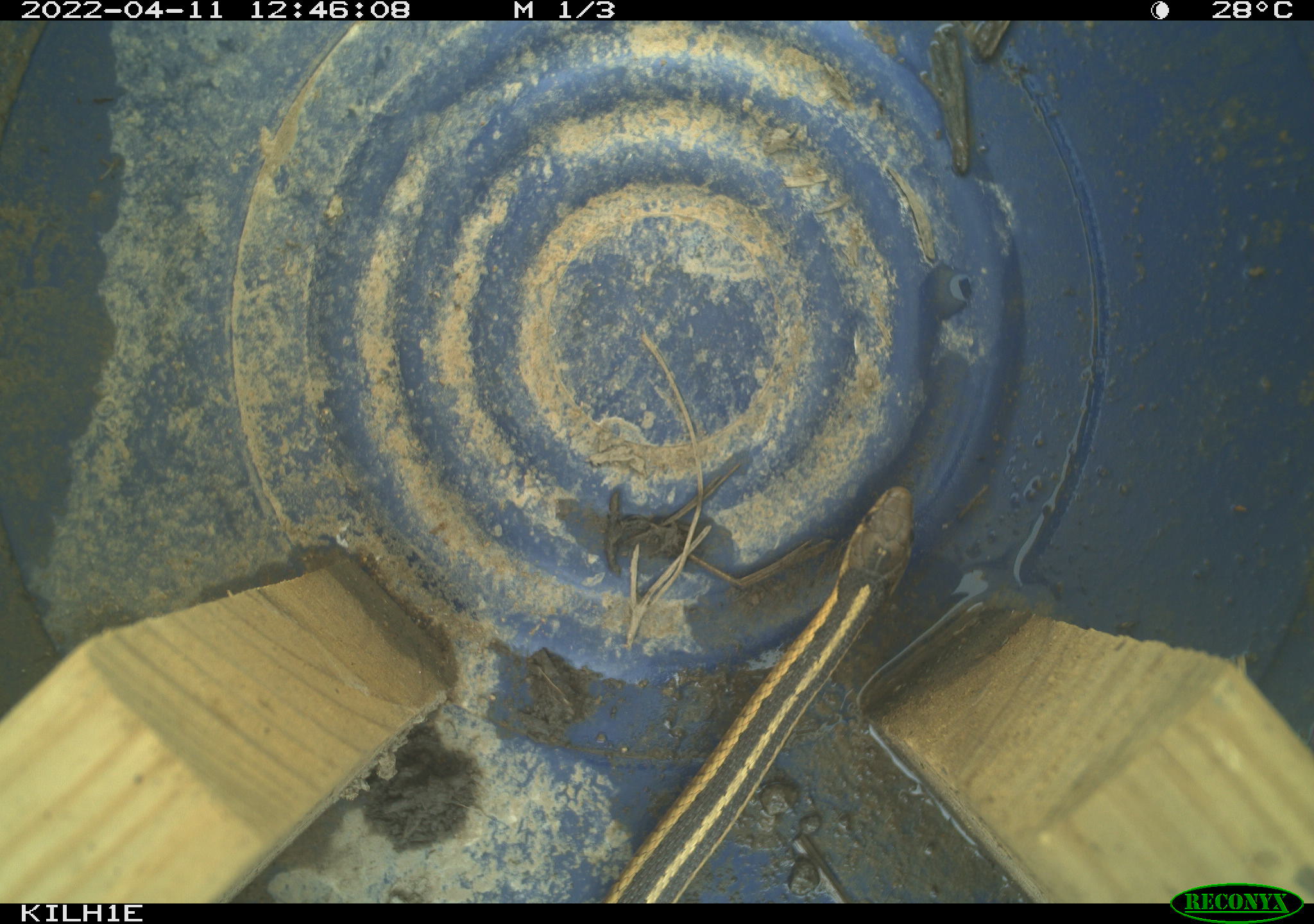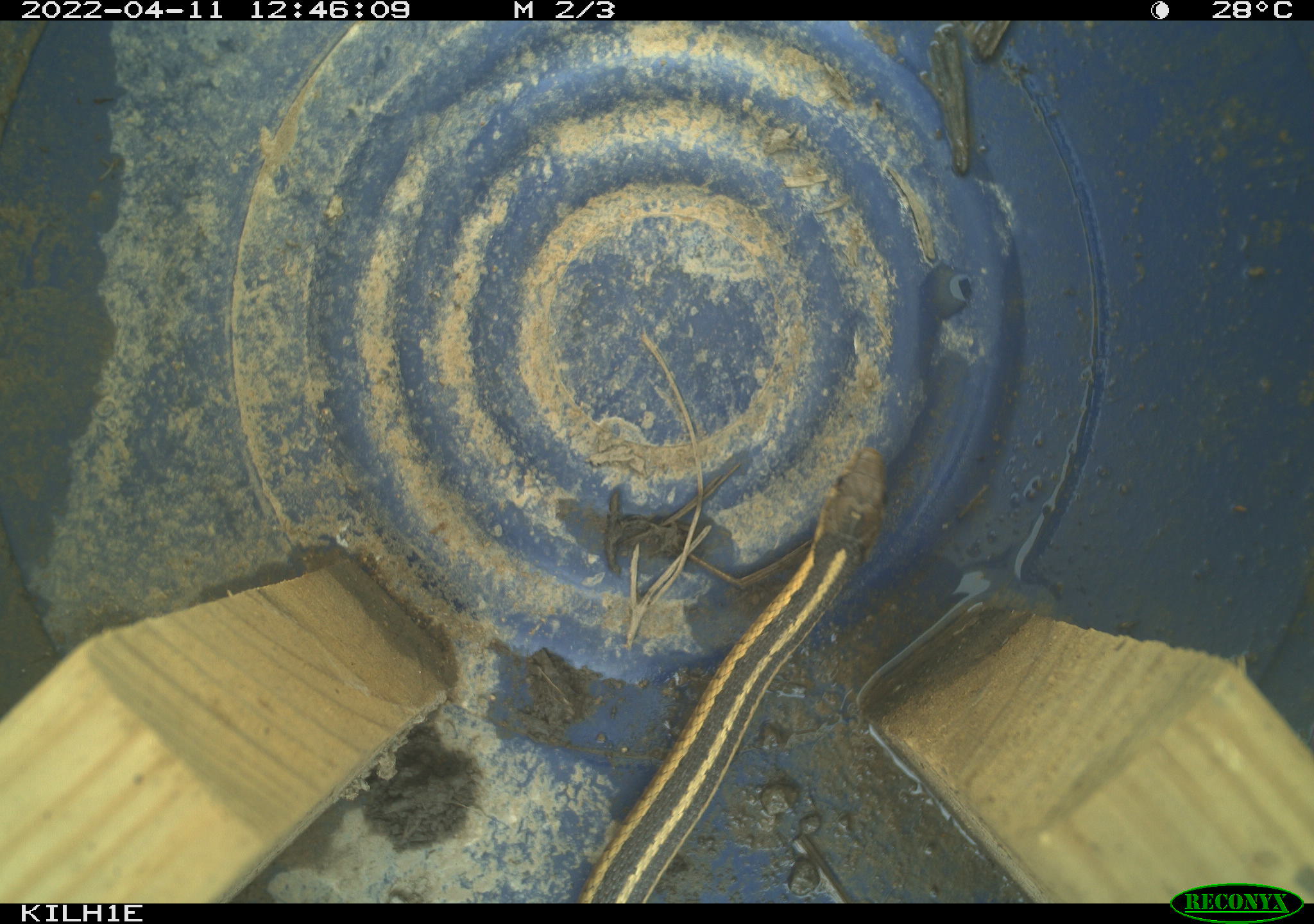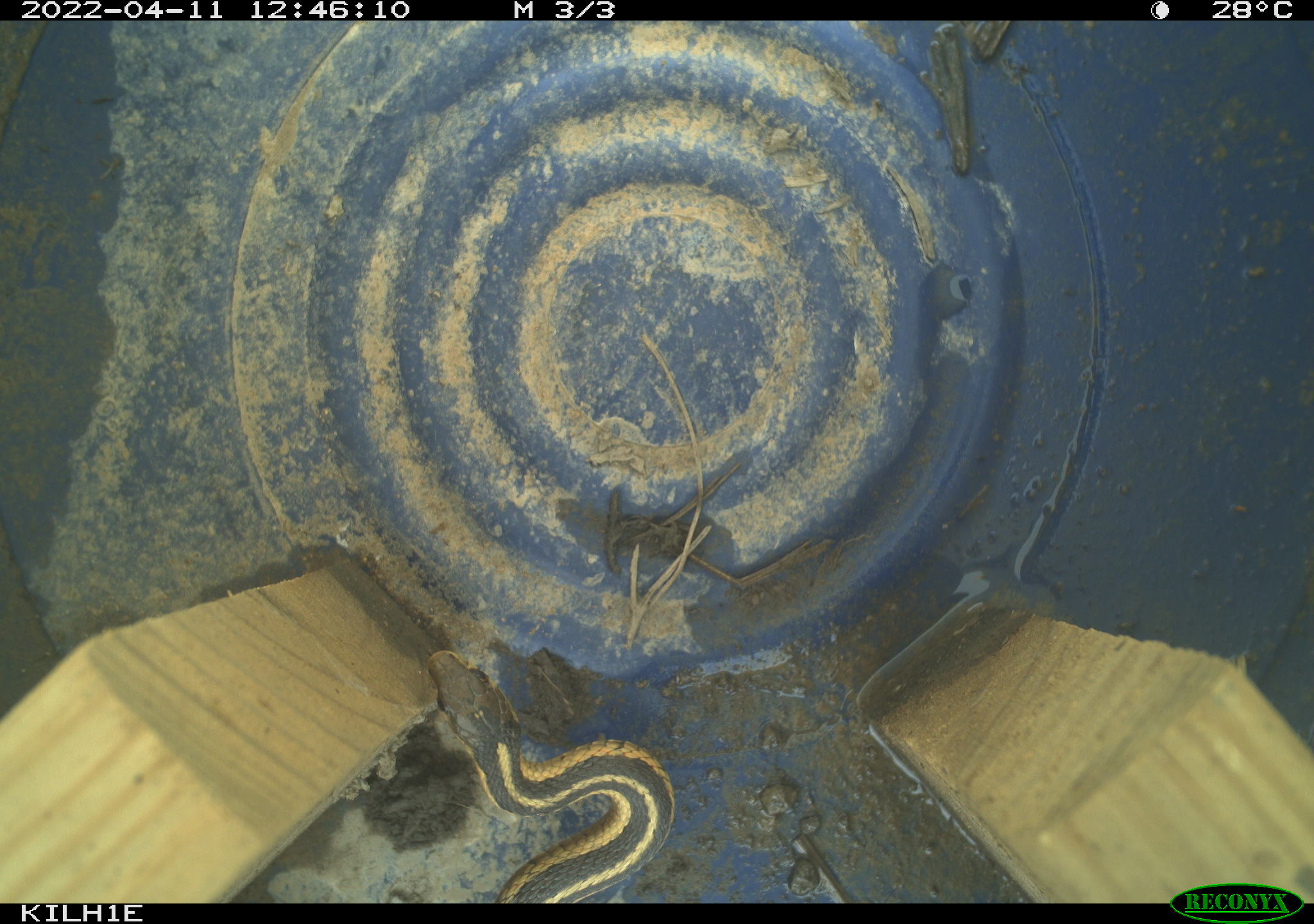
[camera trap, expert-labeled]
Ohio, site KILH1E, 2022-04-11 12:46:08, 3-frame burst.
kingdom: Animalia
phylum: Chordata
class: Reptilia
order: Squamata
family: Colubridae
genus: Thamnophis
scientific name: Thamnophis sirtalis sirtalis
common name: eastern gartersnake